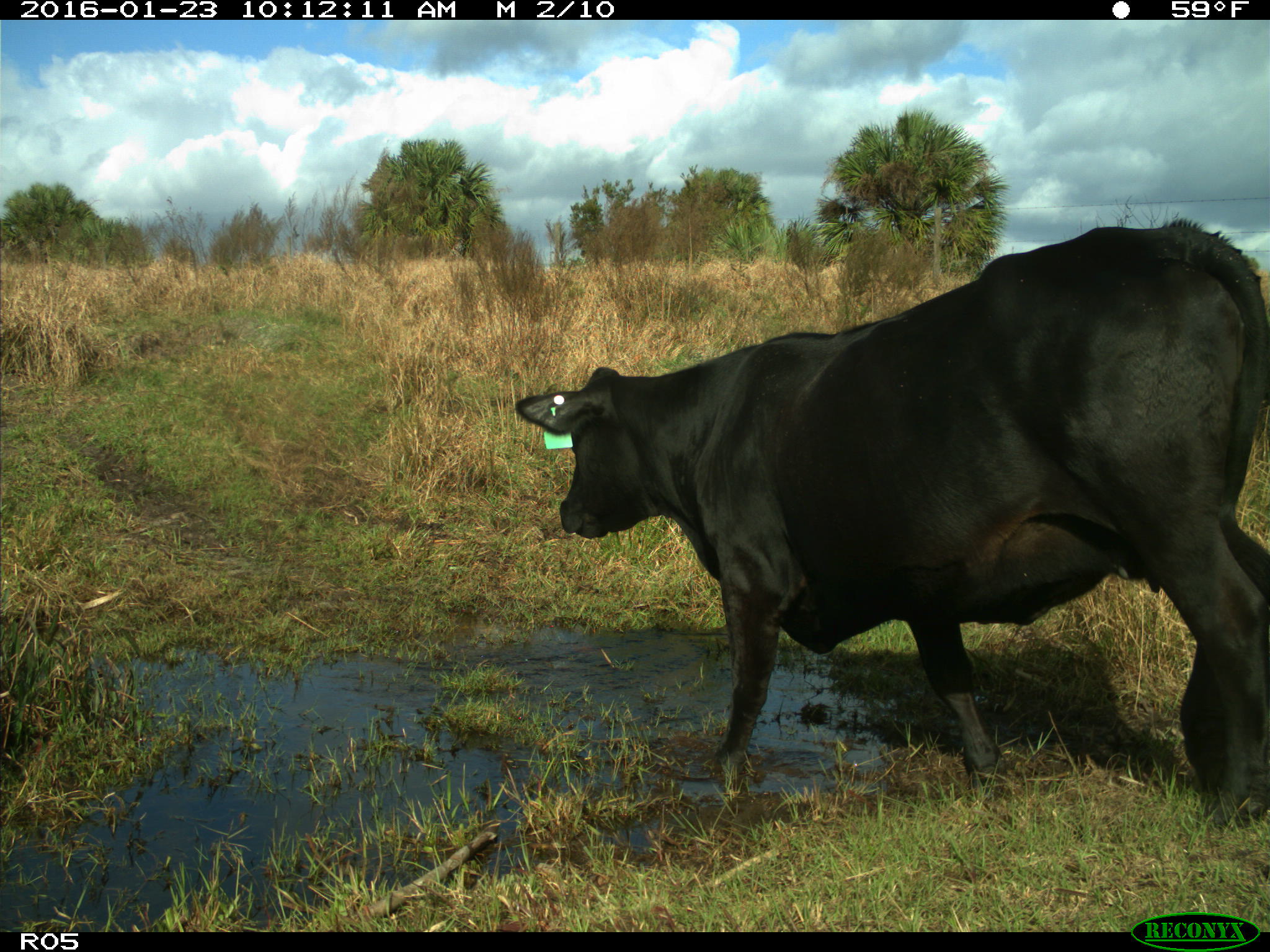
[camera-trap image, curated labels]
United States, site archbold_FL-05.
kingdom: Animalia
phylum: Chordata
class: Mammalia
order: Artiodactyla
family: Bovidae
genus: Bos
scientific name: Bos taurus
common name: domestic cow